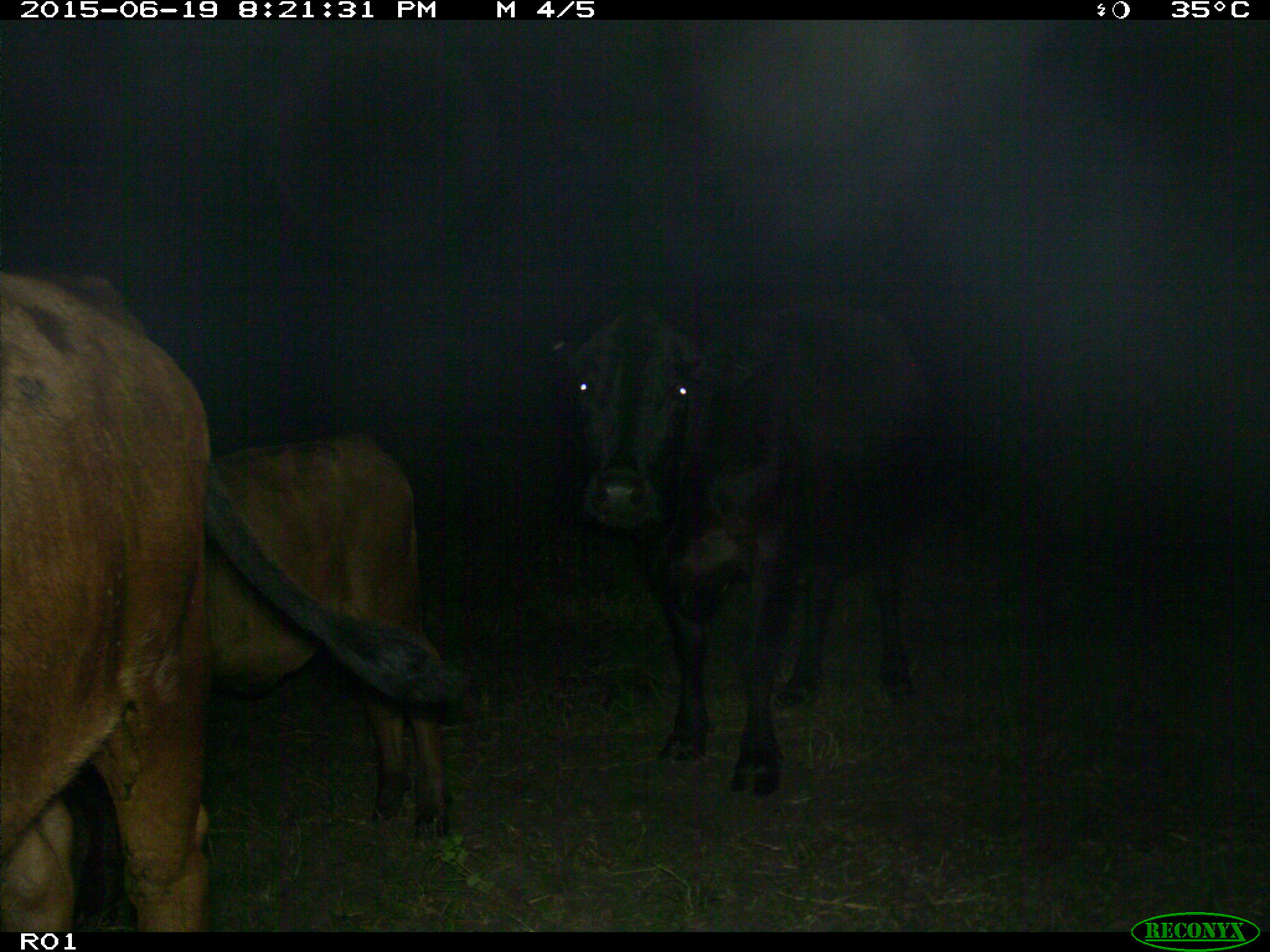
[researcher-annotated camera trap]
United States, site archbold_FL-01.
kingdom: Animalia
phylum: Chordata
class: Mammalia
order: Artiodactyla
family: Bovidae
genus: Bos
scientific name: Bos taurus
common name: domestic cow